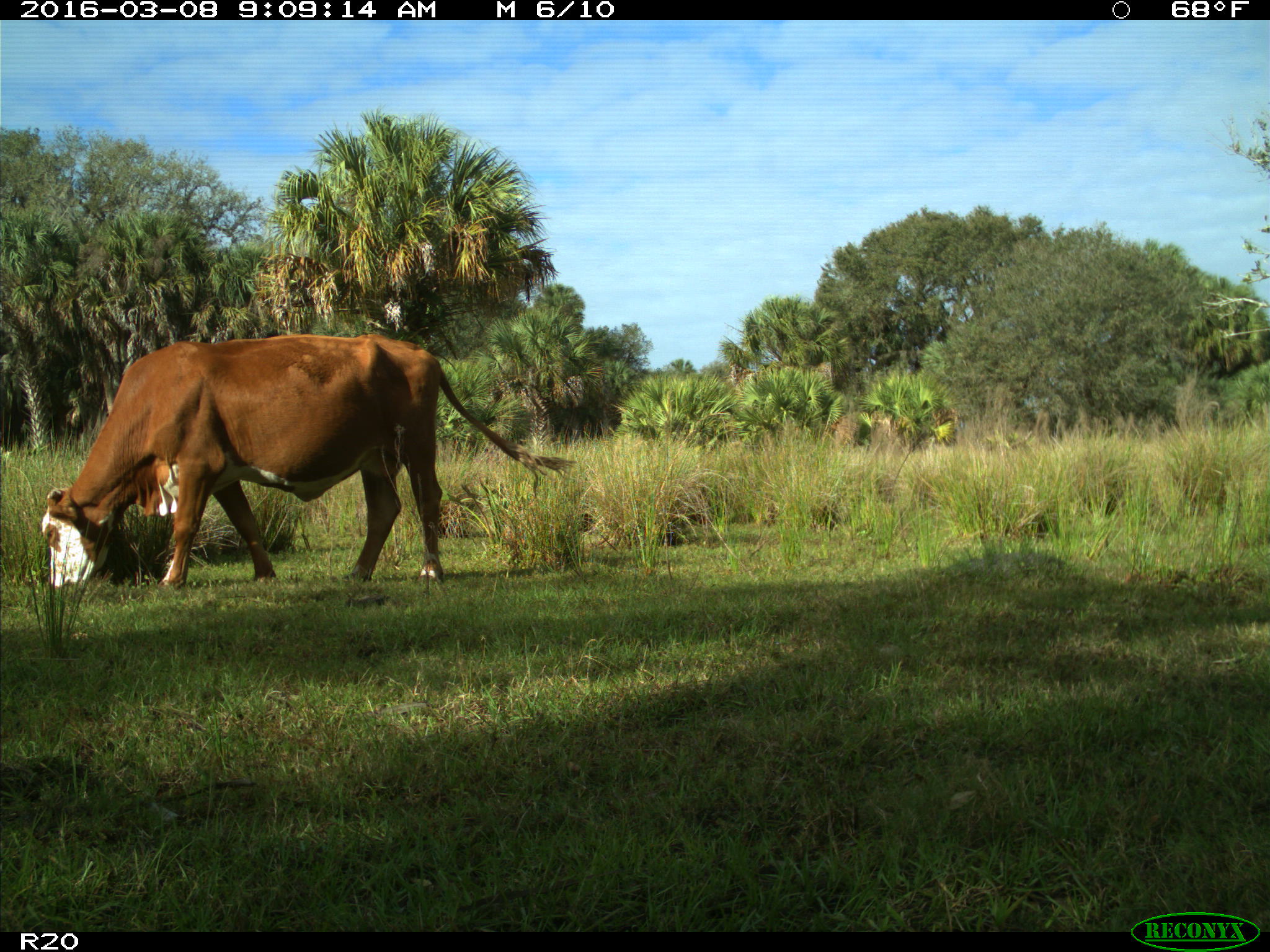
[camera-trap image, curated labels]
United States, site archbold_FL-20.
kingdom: Animalia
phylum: Chordata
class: Mammalia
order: Artiodactyla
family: Bovidae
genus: Bos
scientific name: Bos taurus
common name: domestic cow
Bos taurus (domestic cow).